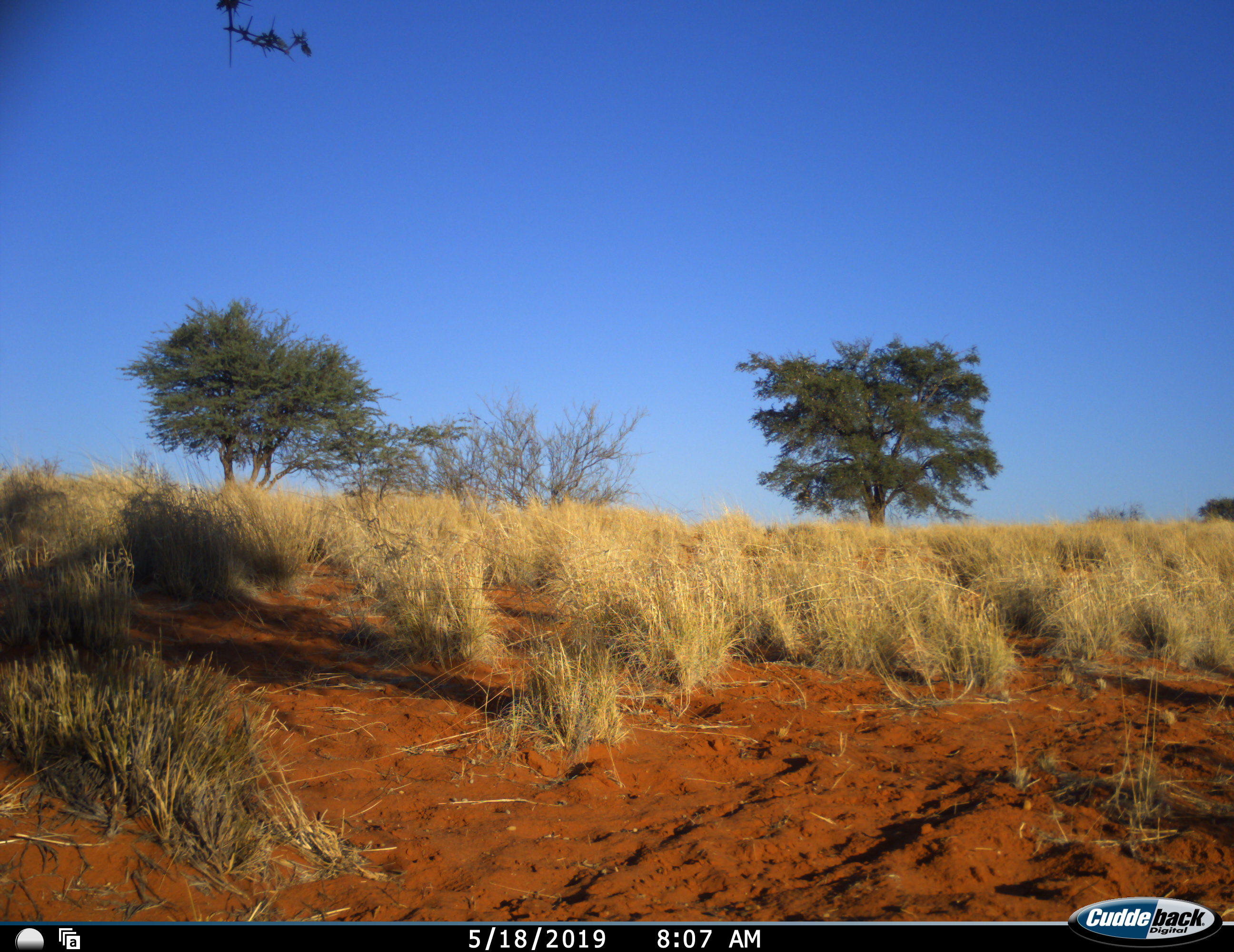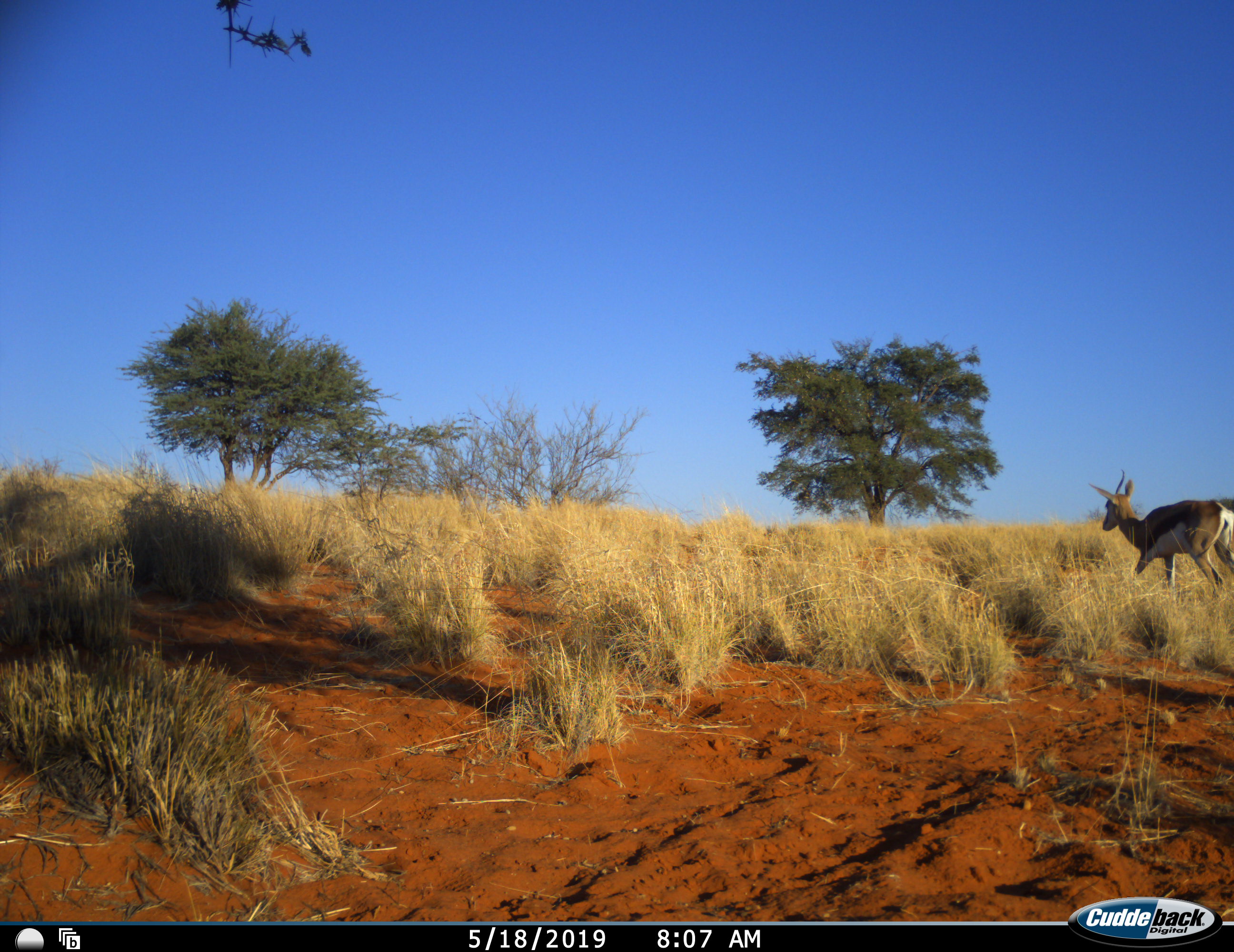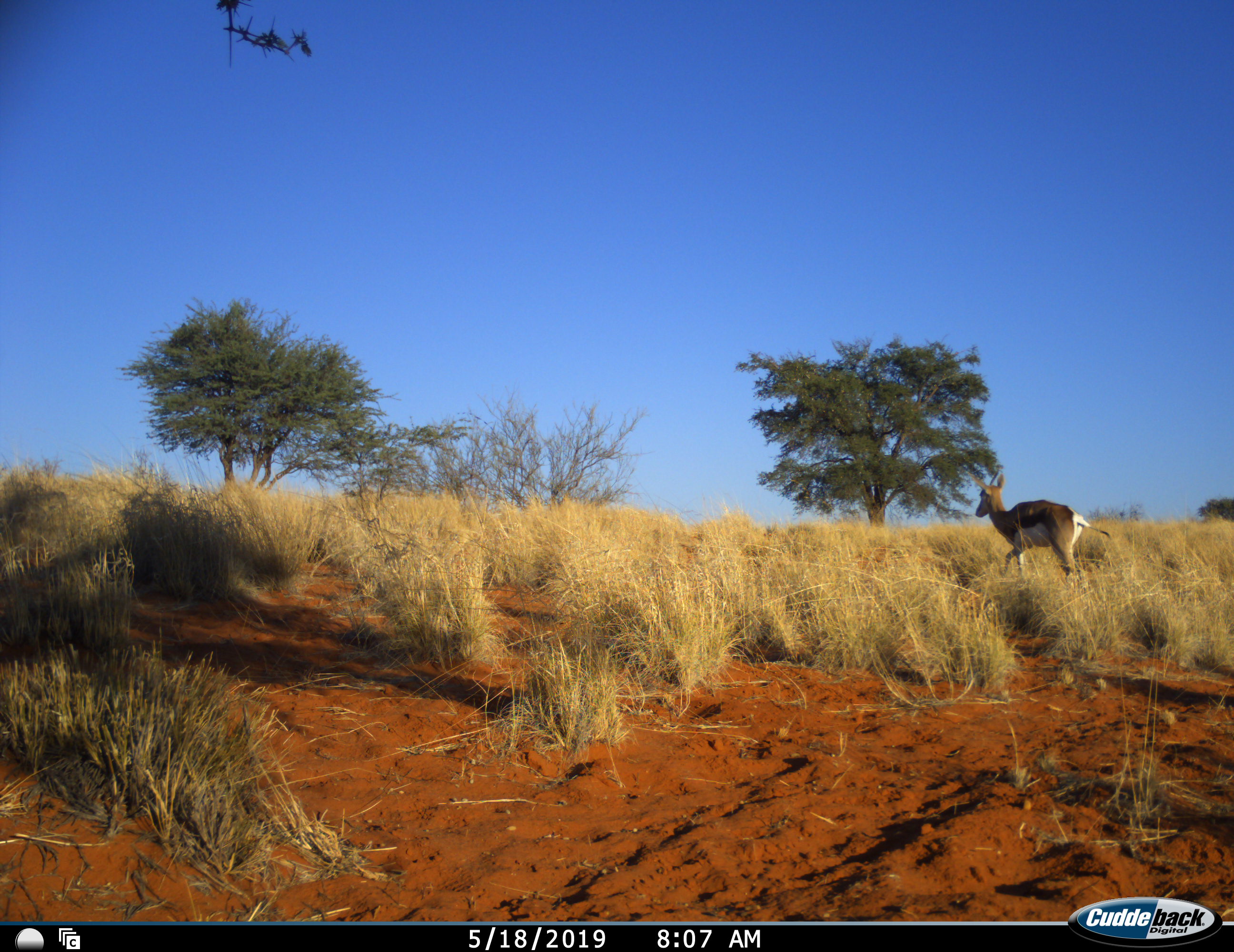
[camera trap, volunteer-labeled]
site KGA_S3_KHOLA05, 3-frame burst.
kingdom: Animalia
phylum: Chordata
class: Mammalia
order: Artiodactyla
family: Bovidae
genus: Antidorcas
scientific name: Antidorcas marsupialis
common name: springbok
Springbok (Antidorcas marsupialis), count 1. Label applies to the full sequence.